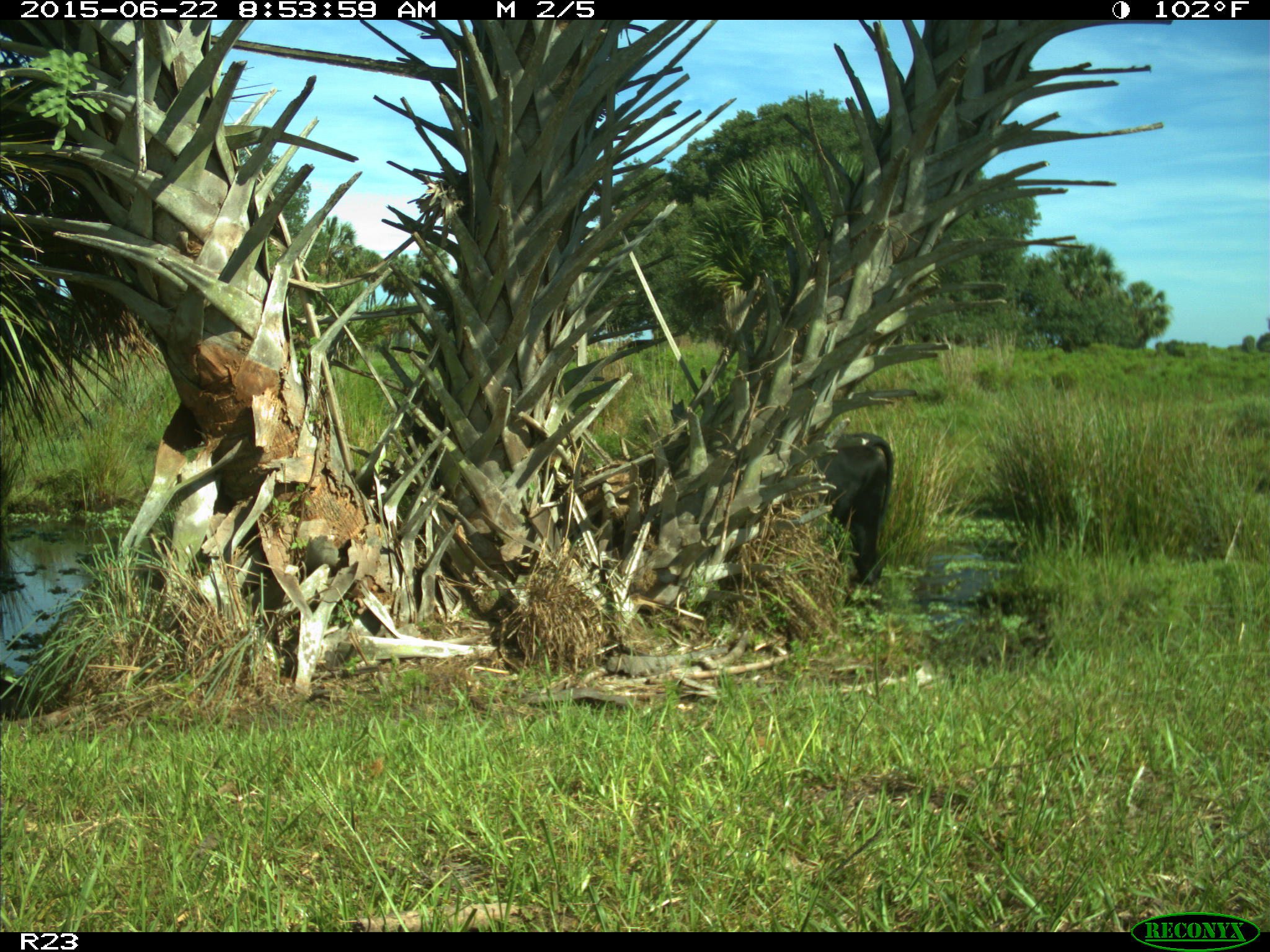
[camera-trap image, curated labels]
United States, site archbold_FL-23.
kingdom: Animalia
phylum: Chordata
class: Mammalia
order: Artiodactyla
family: Bovidae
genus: Bos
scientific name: Bos taurus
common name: domestic cow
Bos taurus (domestic cow).